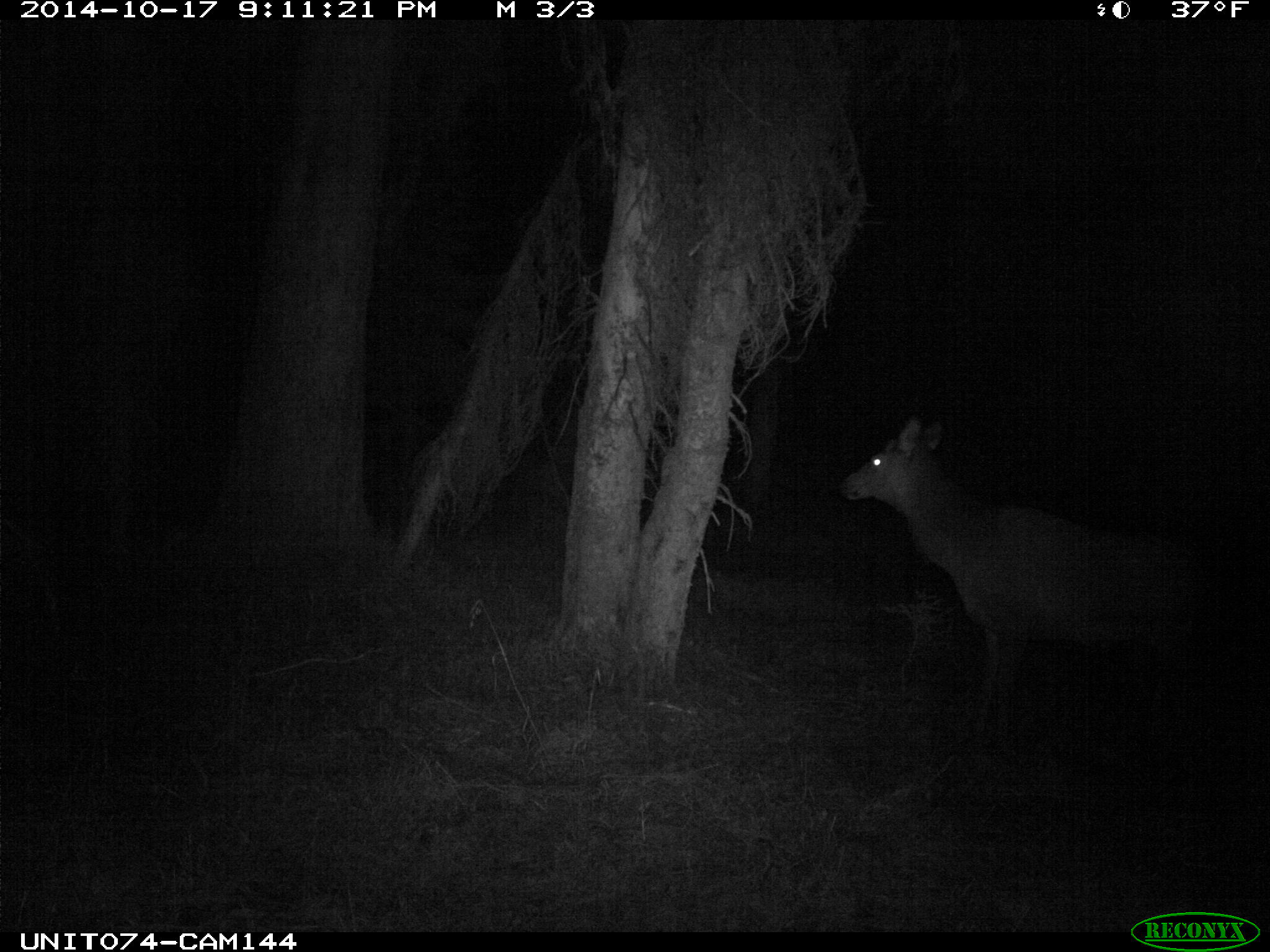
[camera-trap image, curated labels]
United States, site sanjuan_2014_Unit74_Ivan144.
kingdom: Animalia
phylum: Chordata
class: Mammalia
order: Artiodactyla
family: Cervidae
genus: Cervus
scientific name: Cervus elaphus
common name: red deer